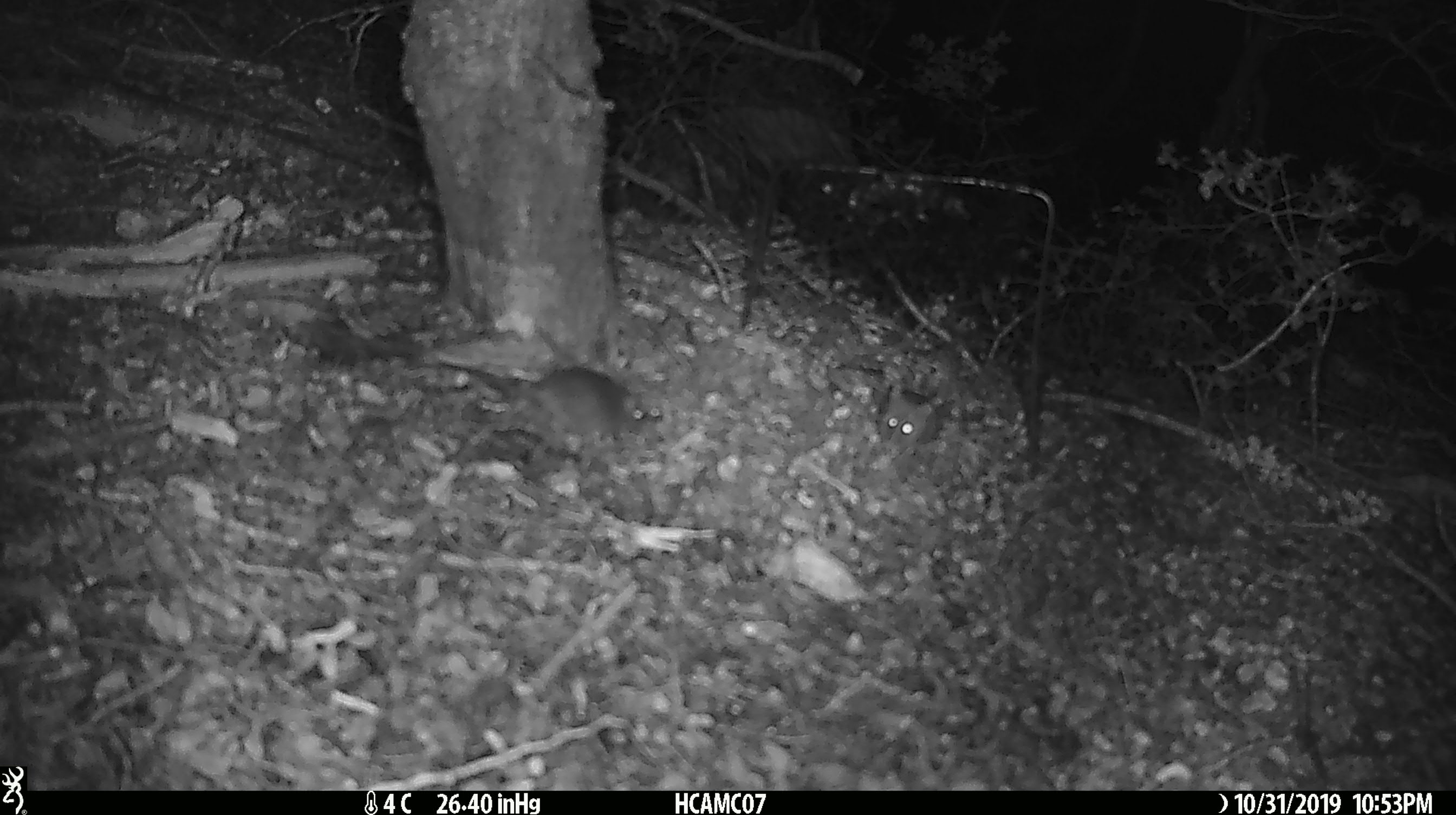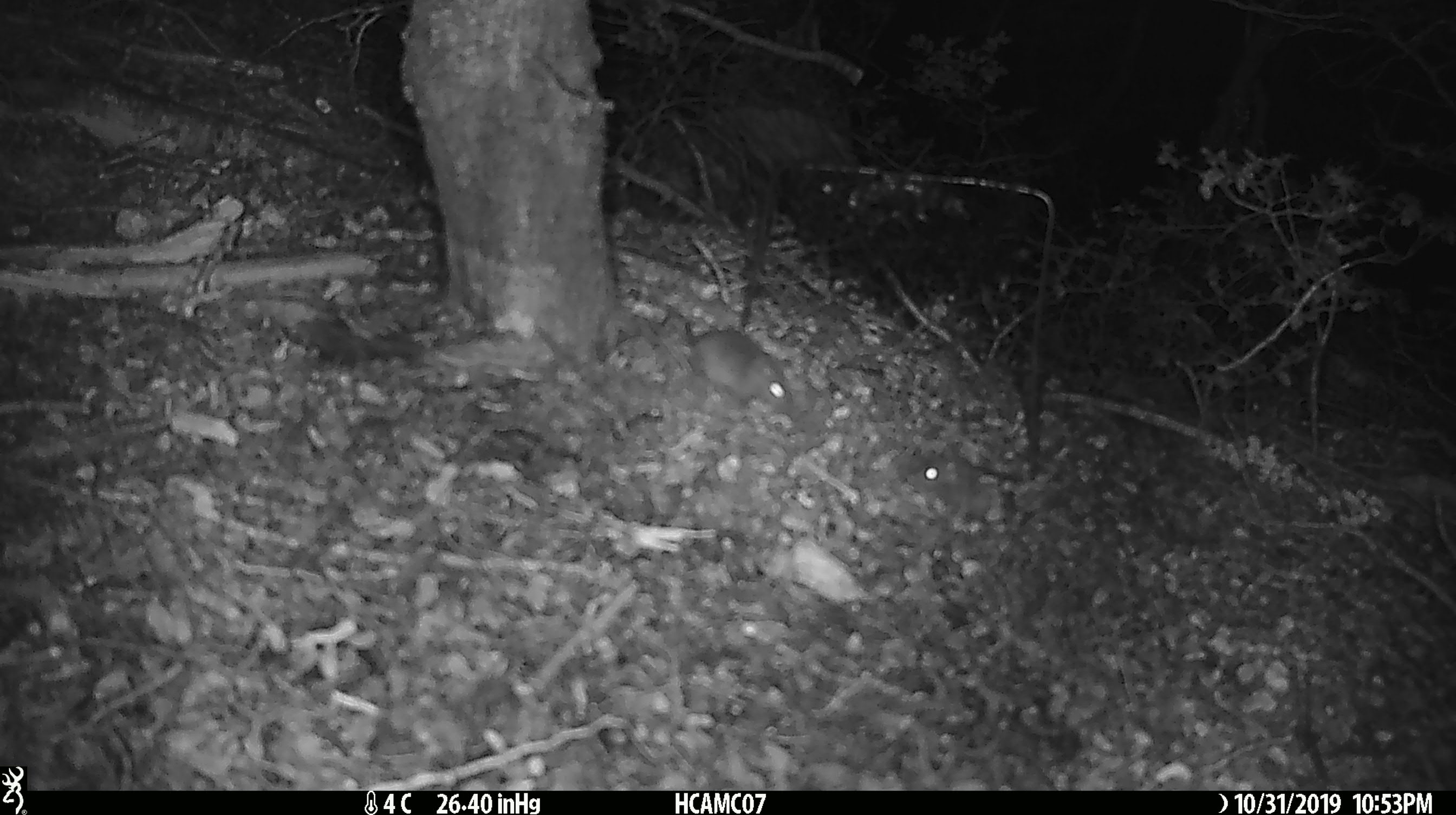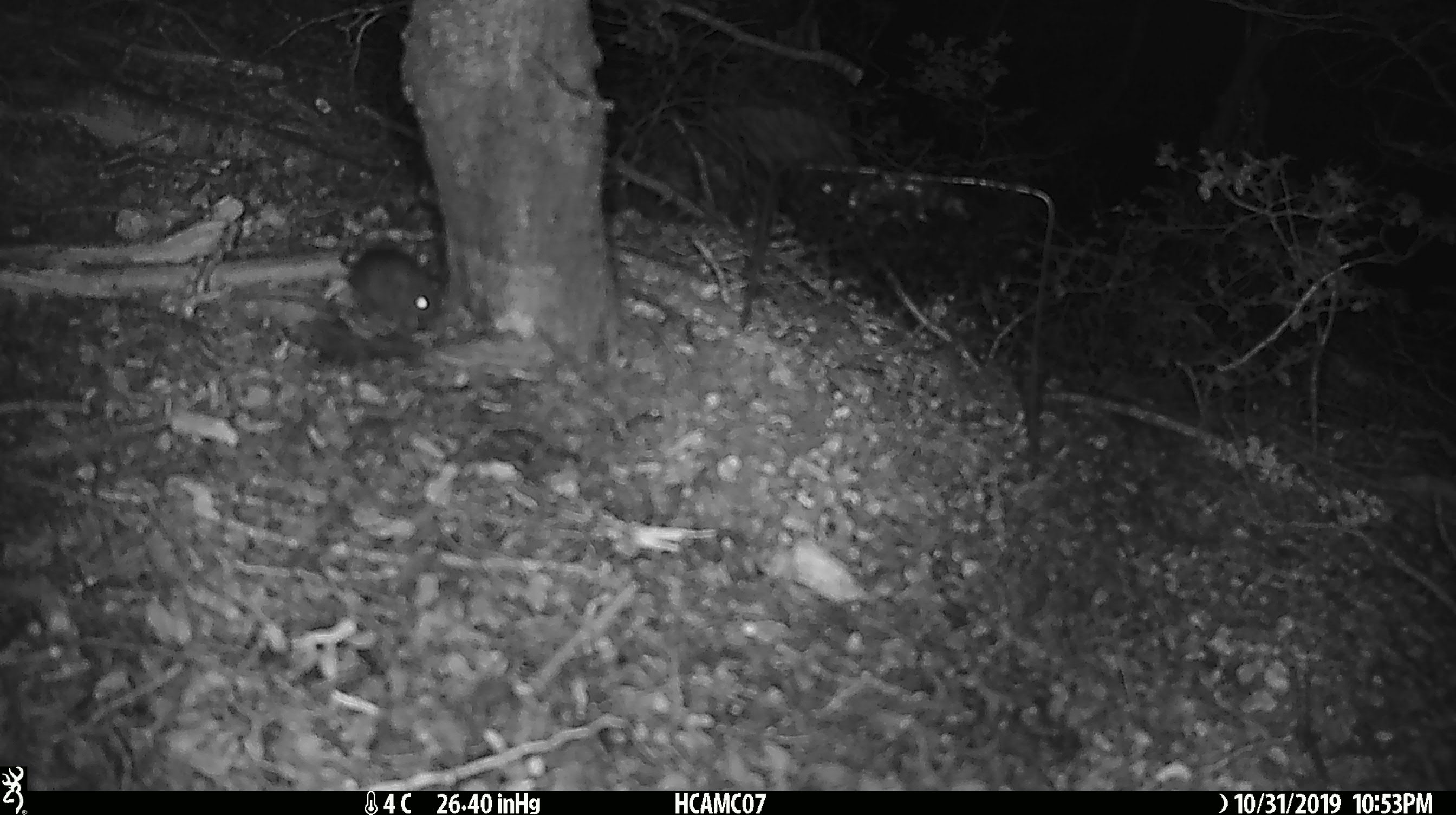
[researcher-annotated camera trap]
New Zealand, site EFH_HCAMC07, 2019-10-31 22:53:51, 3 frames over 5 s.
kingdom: Animalia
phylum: Chordata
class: Mammalia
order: Rodentia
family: Muridae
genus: Mus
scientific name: Mus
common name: mouse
Mouse (Mus).